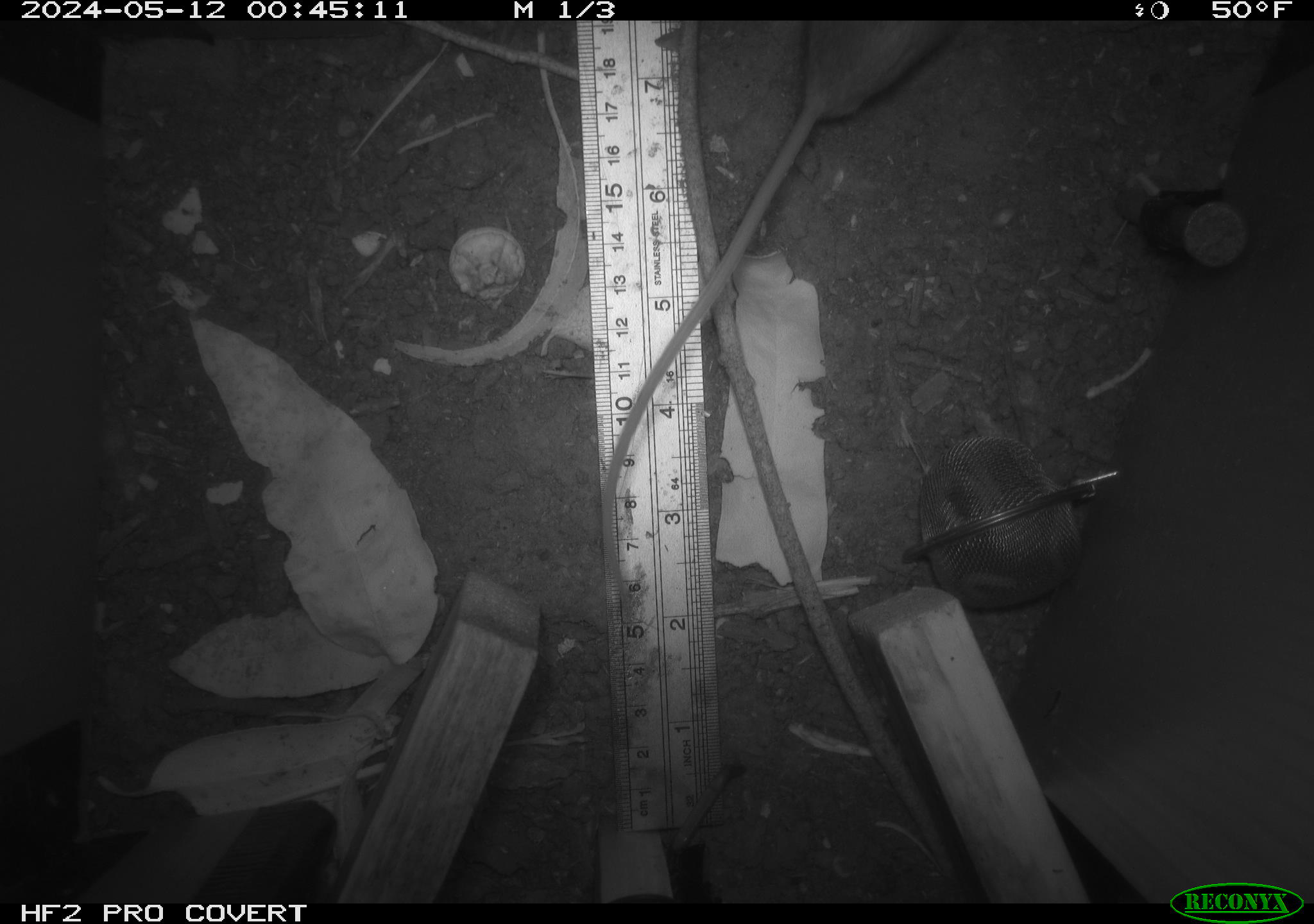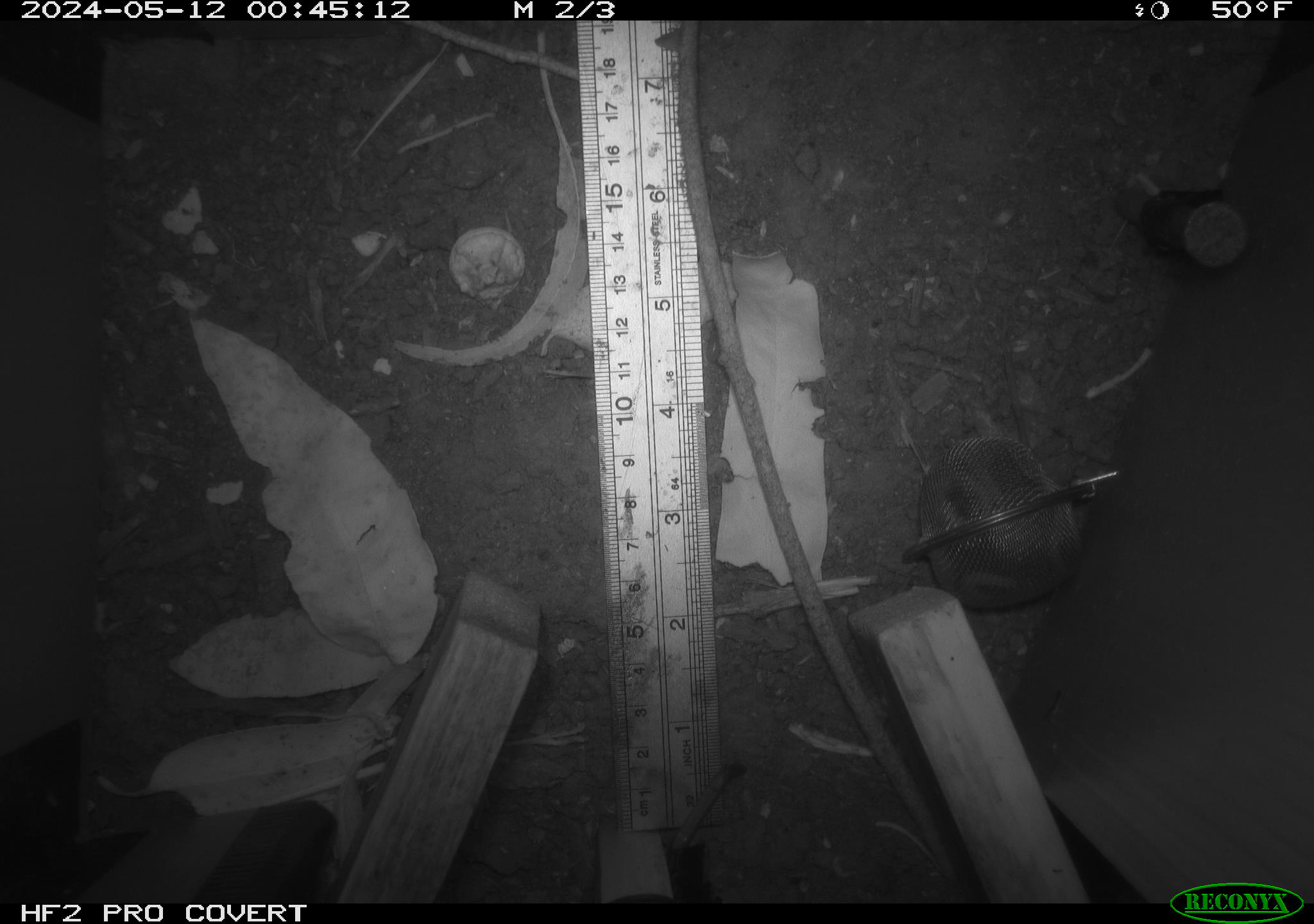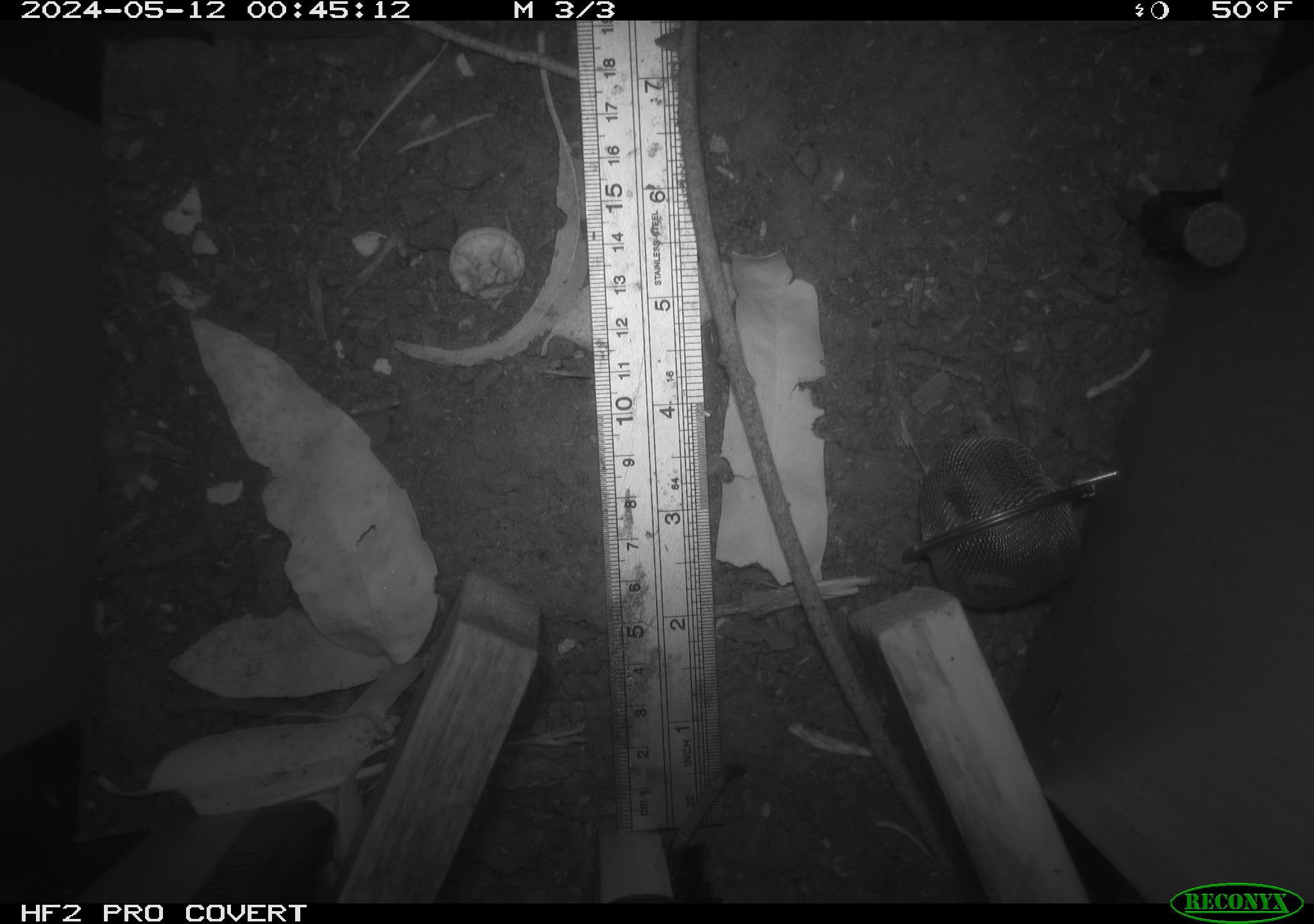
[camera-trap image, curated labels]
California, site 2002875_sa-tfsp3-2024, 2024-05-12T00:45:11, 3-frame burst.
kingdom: Animalia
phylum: Chordata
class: Mammalia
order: Rodentia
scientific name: Rodentia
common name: rodent